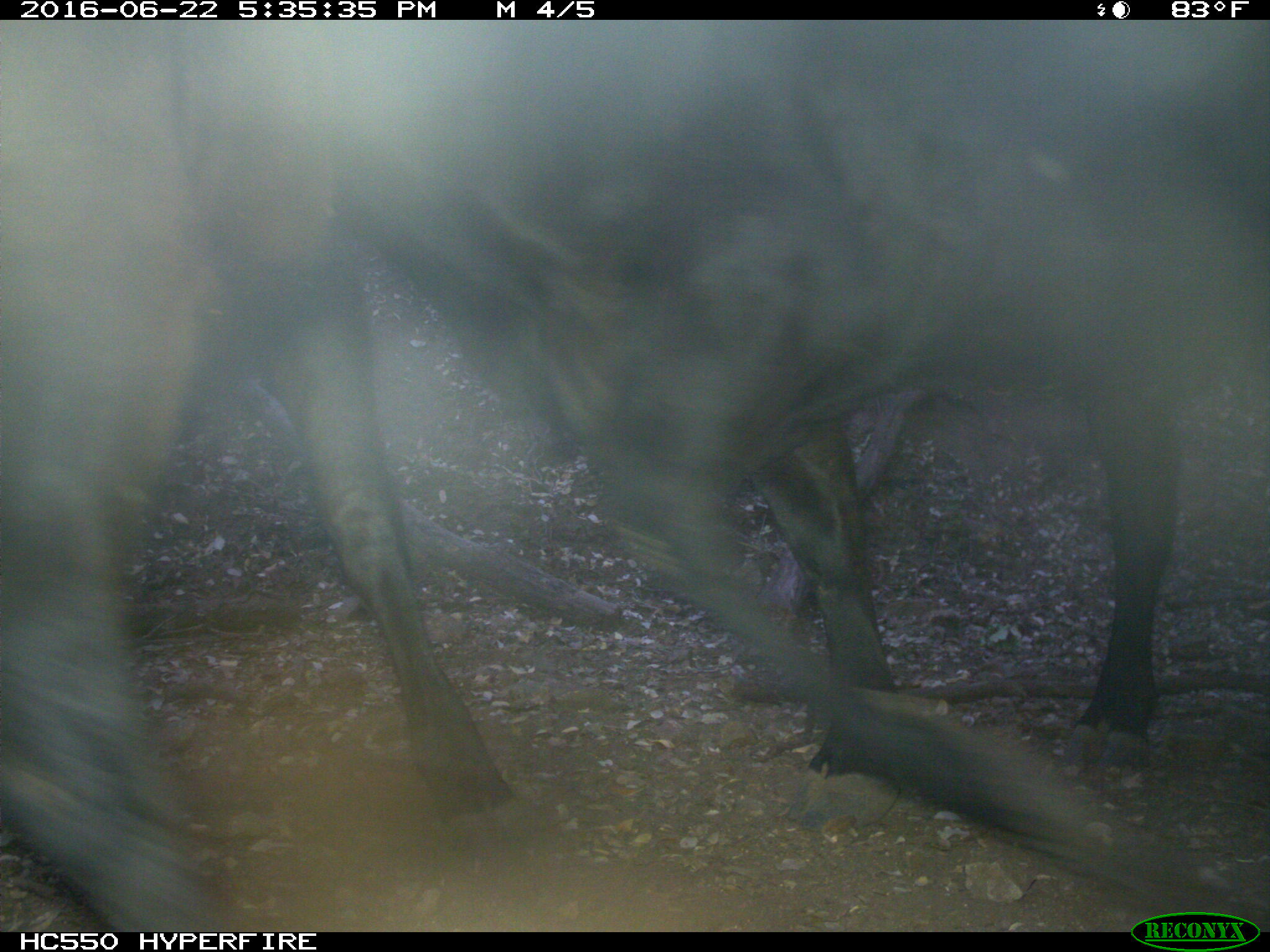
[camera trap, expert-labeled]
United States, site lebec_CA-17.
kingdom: Animalia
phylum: Chordata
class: Mammalia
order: Artiodactyla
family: Bovidae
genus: Bos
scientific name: Bos taurus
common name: domestic cow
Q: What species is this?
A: Bos taurus (domestic cow).